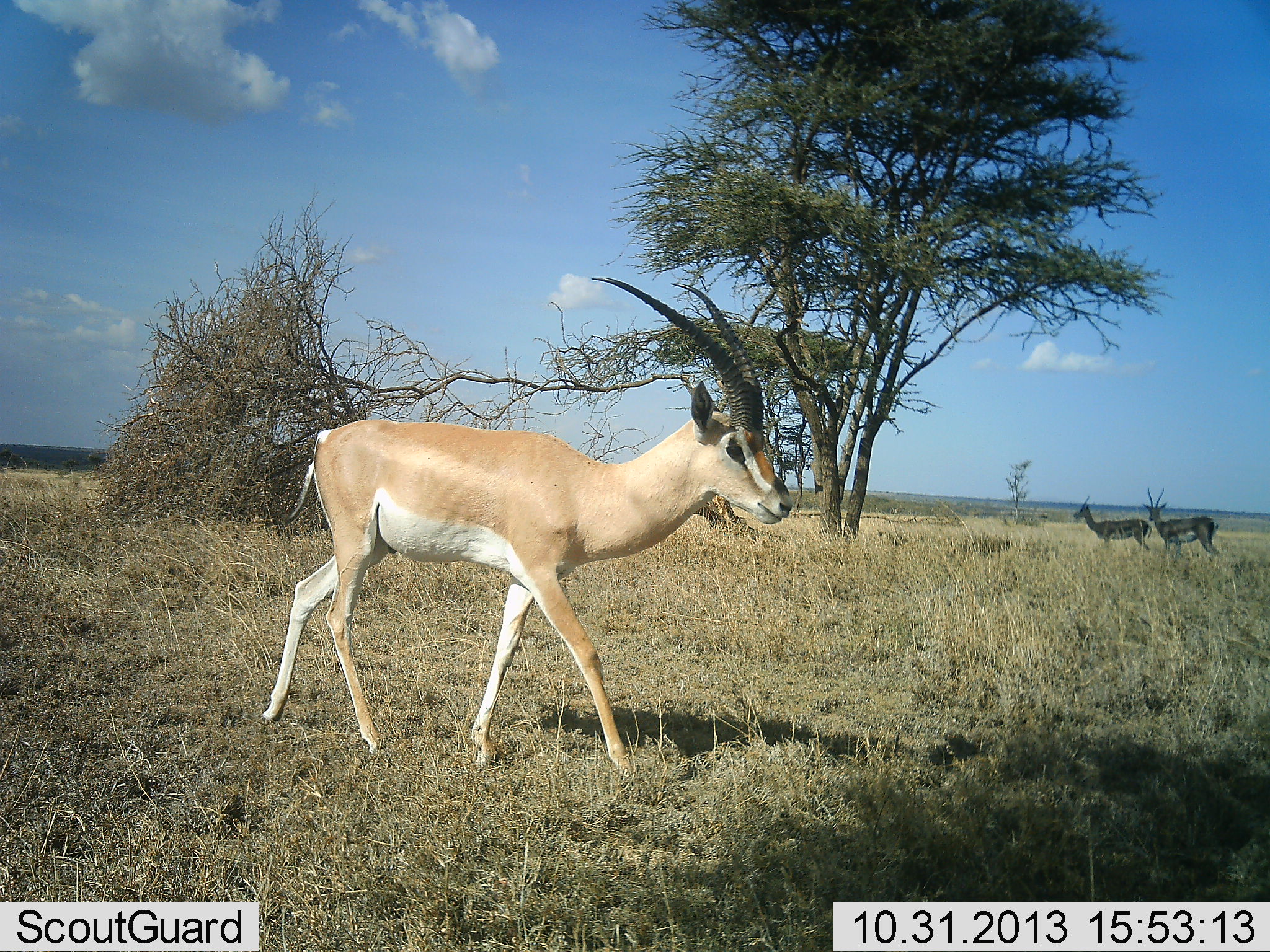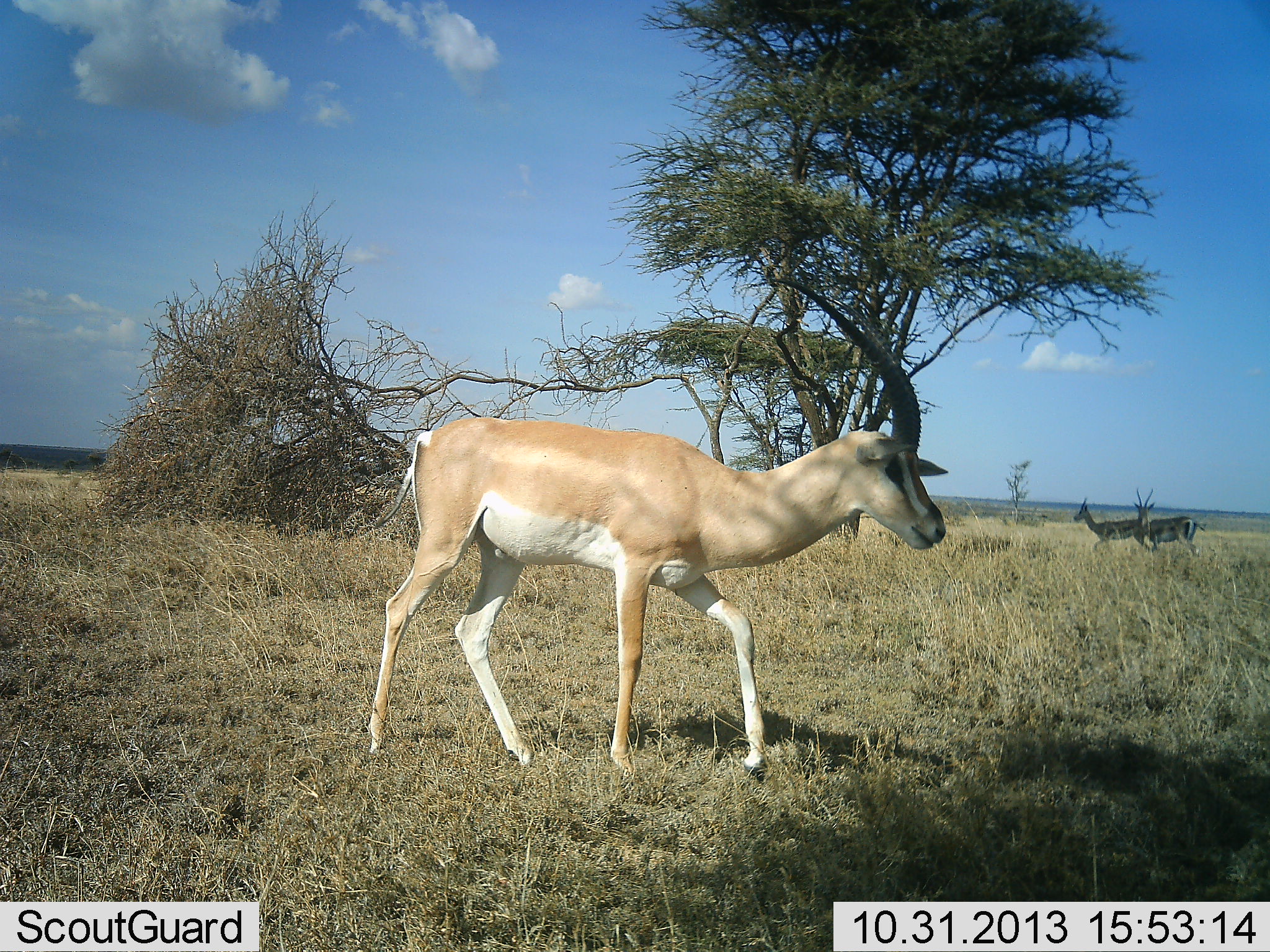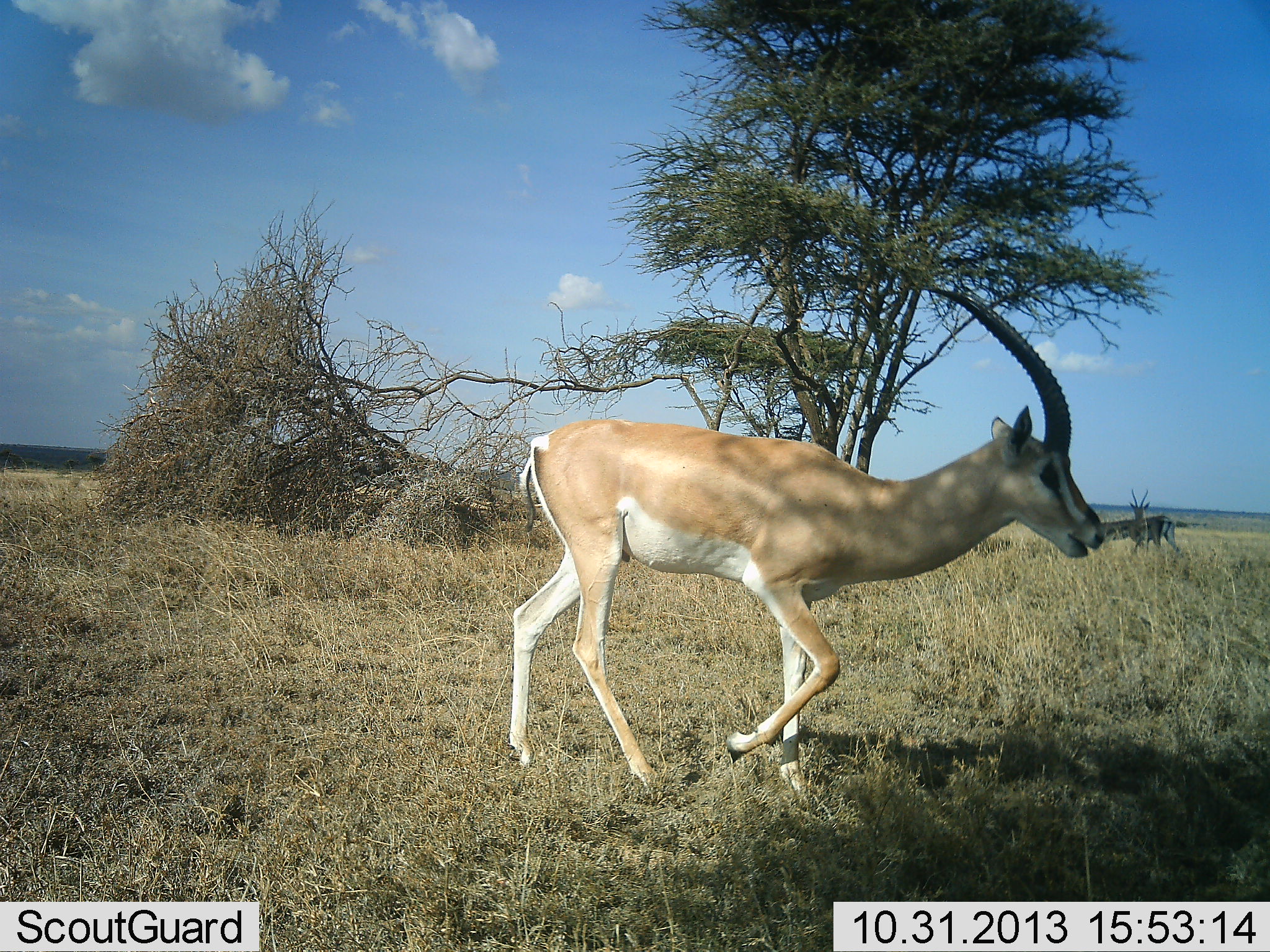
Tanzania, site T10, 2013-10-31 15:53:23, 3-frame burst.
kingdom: Animalia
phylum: Chordata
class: Mammalia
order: Artiodactyla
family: Bovidae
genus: Nanger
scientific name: Nanger granti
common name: grant's gazelle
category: gazellegrants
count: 3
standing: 23%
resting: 0%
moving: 96%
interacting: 0%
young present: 0%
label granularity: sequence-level